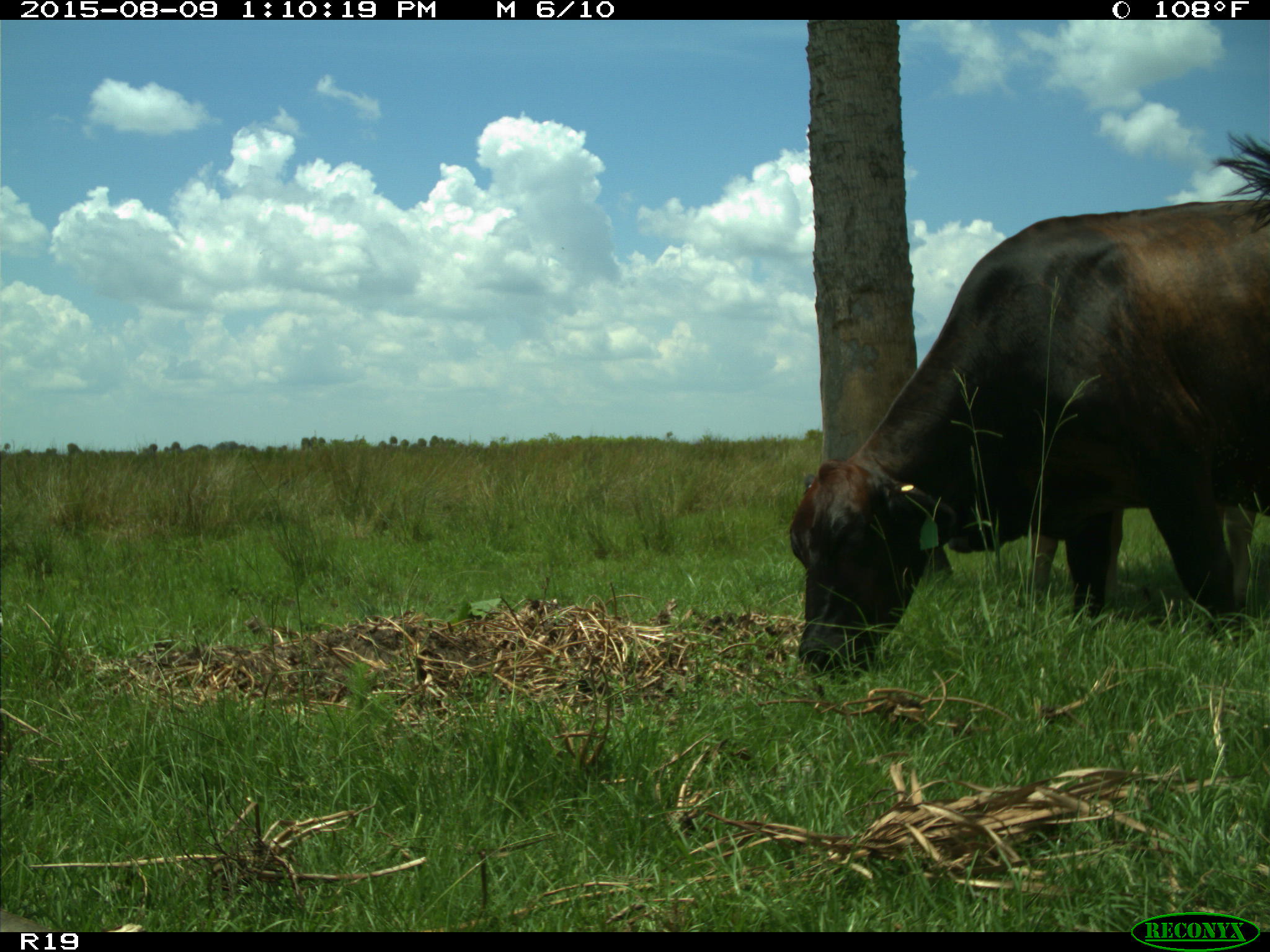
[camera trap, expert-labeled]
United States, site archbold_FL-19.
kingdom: Animalia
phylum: Chordata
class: Mammalia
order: Artiodactyla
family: Bovidae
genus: Bos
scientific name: Bos taurus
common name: domestic cow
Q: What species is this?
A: Bos taurus (domestic cow).